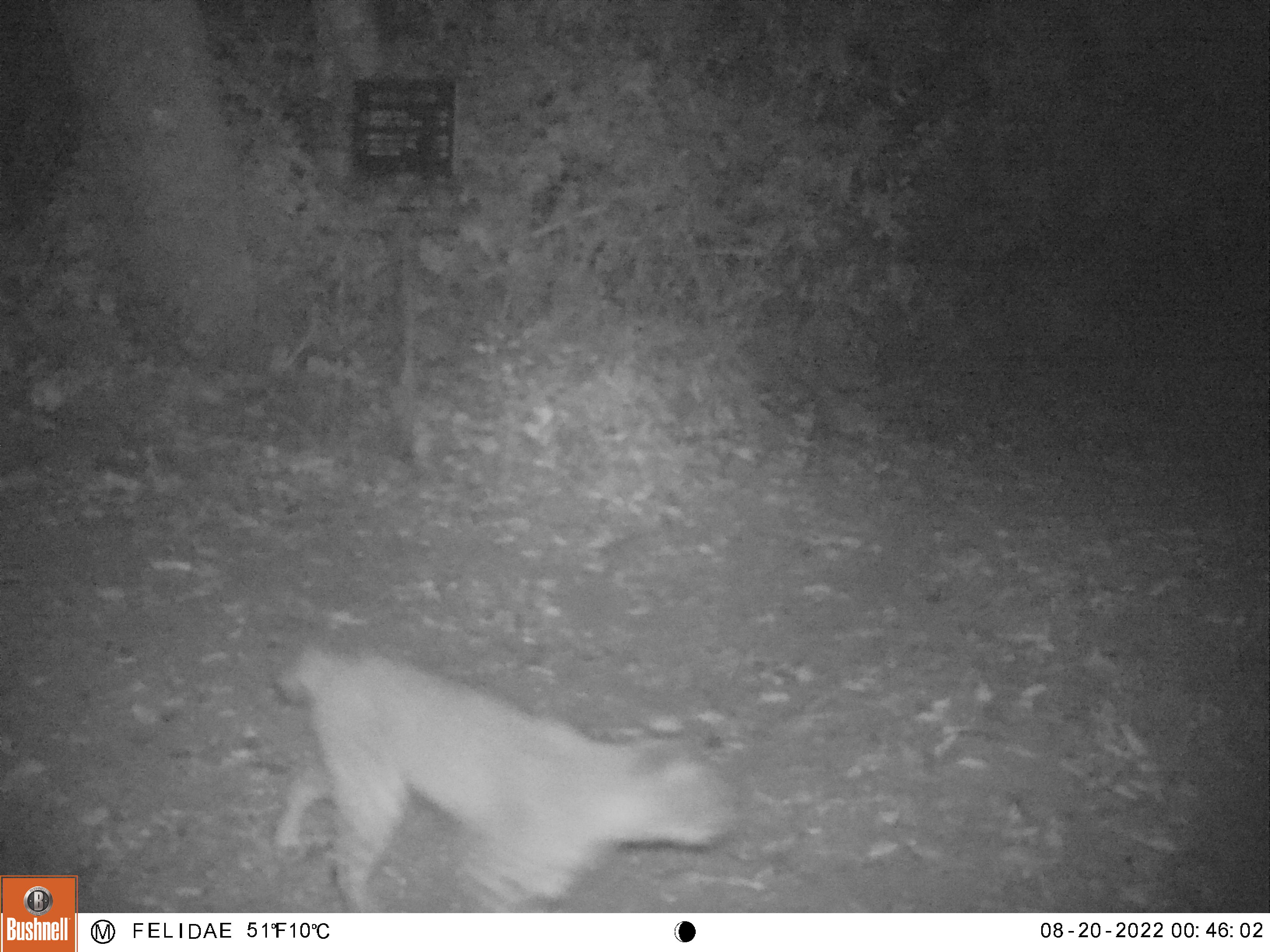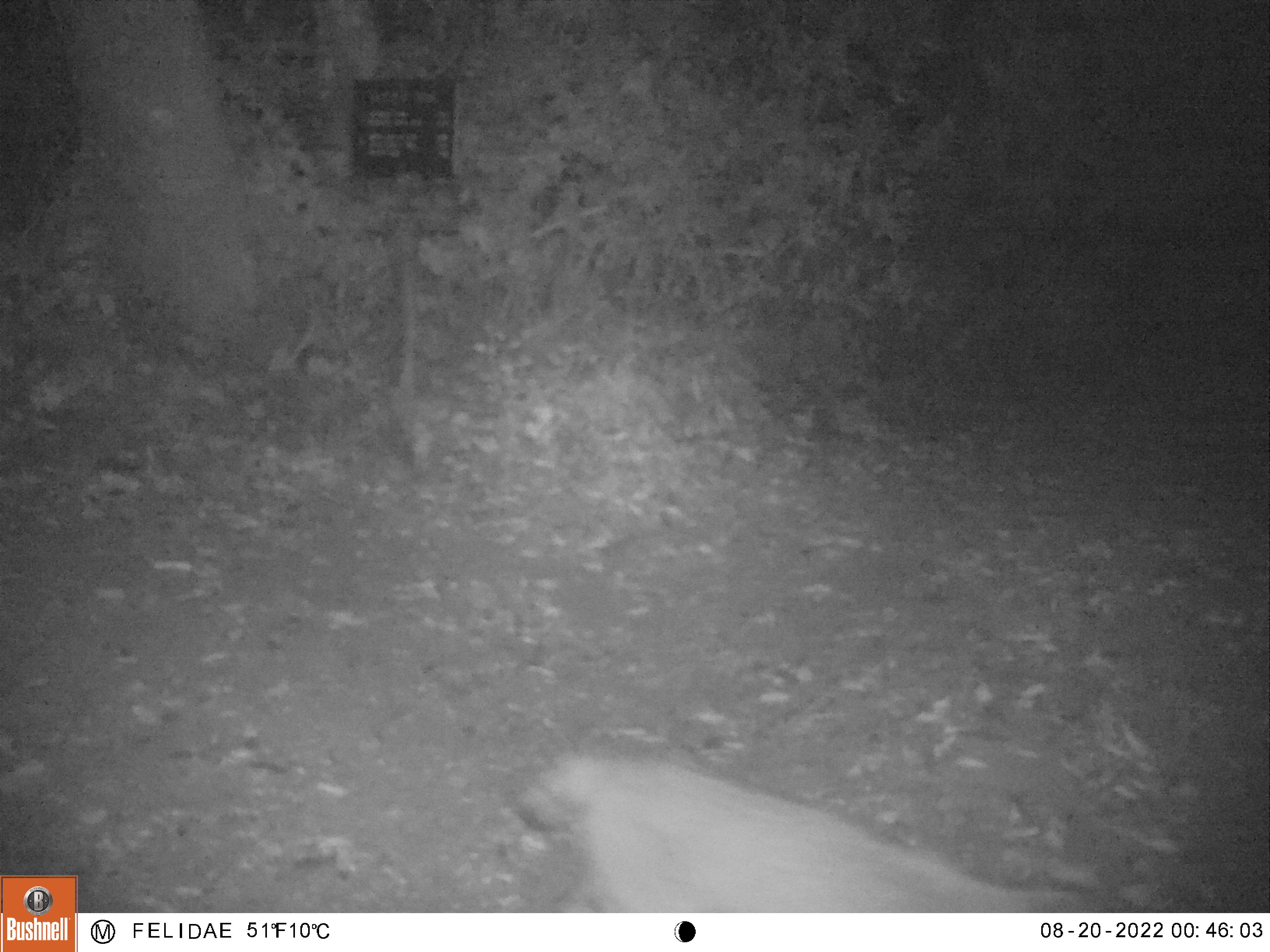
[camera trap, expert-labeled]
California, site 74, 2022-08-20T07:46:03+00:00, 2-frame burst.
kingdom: Animalia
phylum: Chordata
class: Mammalia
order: Carnivora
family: Felidae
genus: Lynx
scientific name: Lynx rufus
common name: bobcat